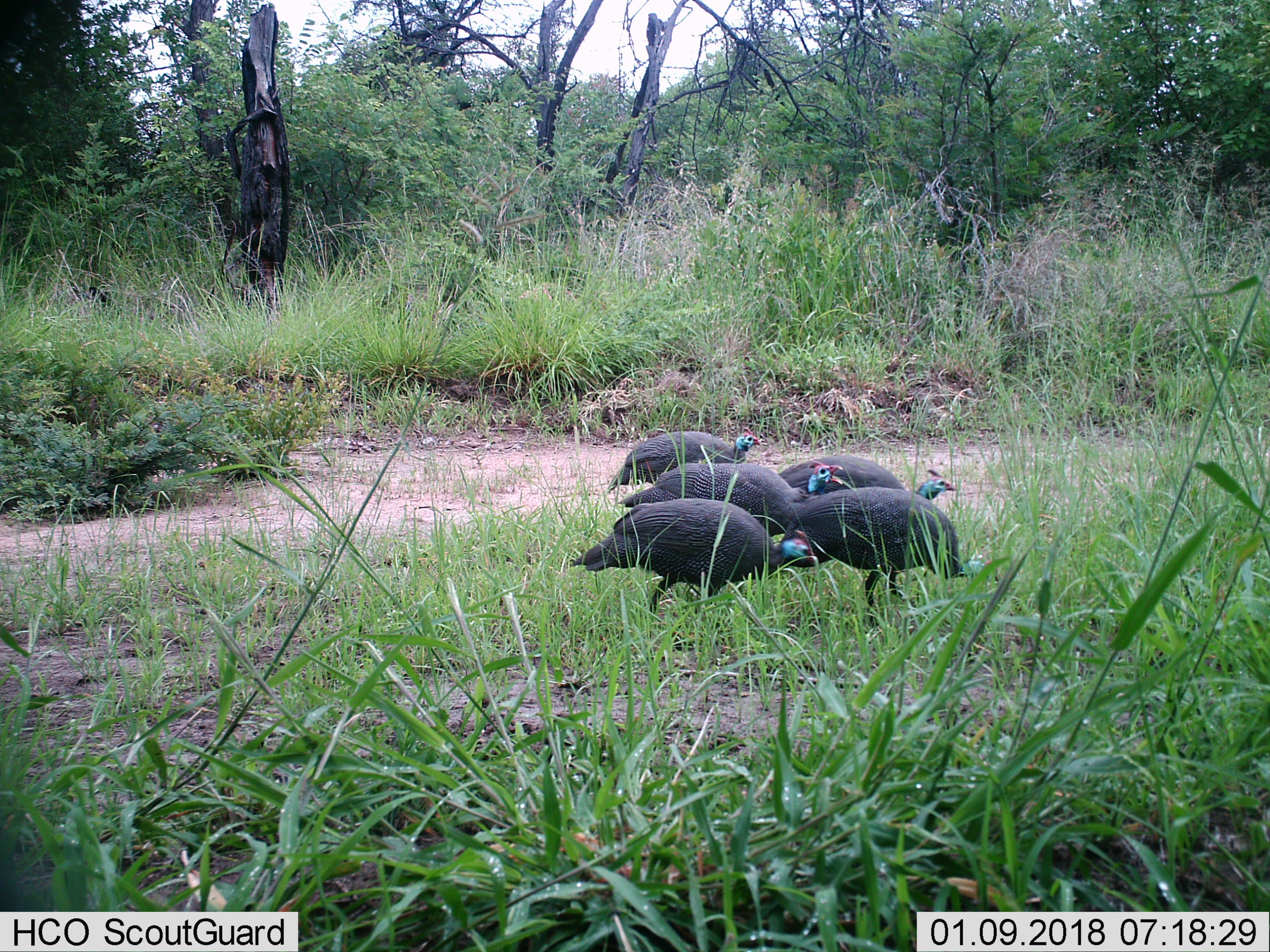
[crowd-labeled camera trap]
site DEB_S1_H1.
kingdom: Animalia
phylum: Chordata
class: Aves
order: Galliformes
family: Numididae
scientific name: Numididae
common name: guineafowl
Guineafowl (Numididae), count 5. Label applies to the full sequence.